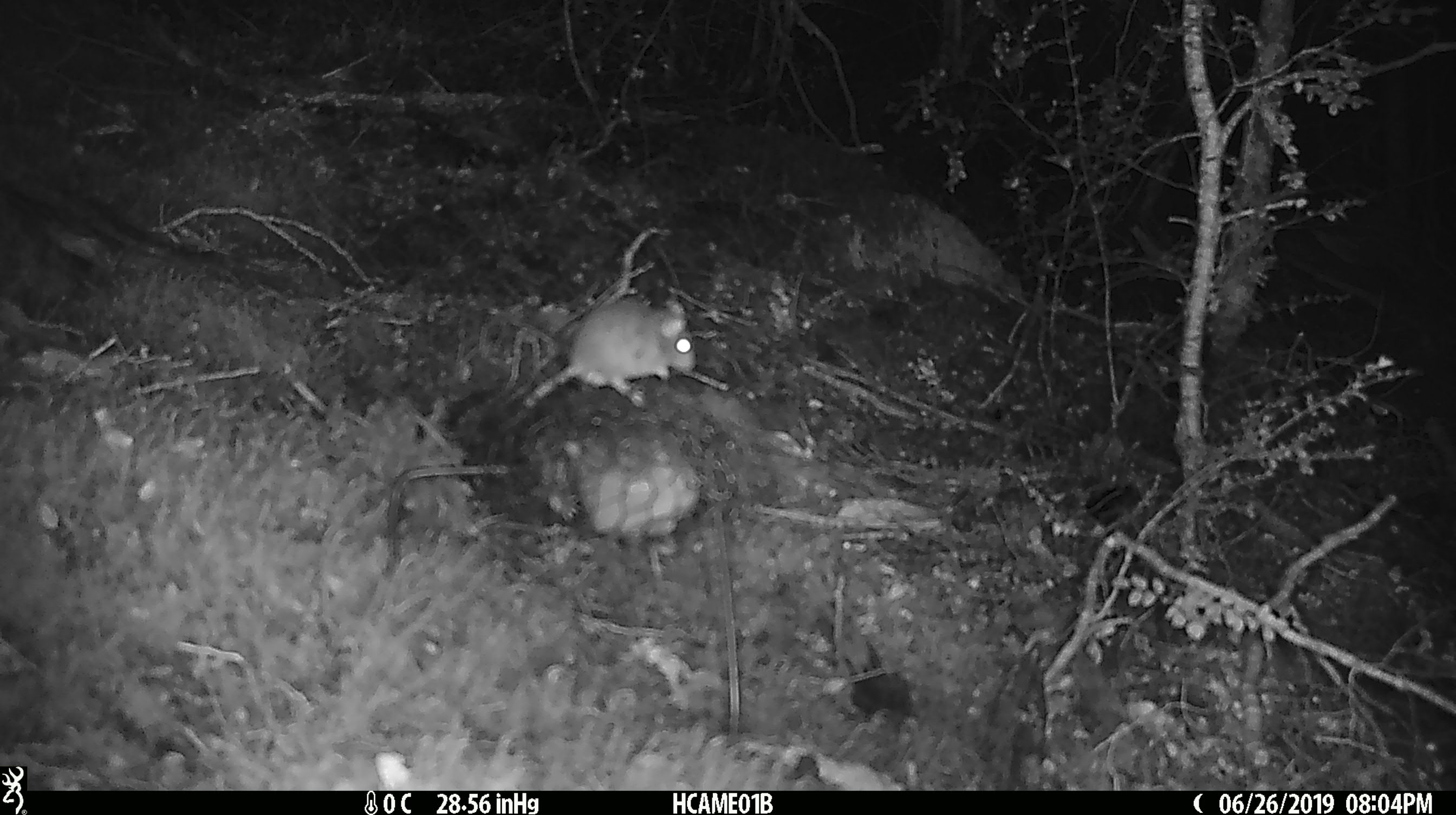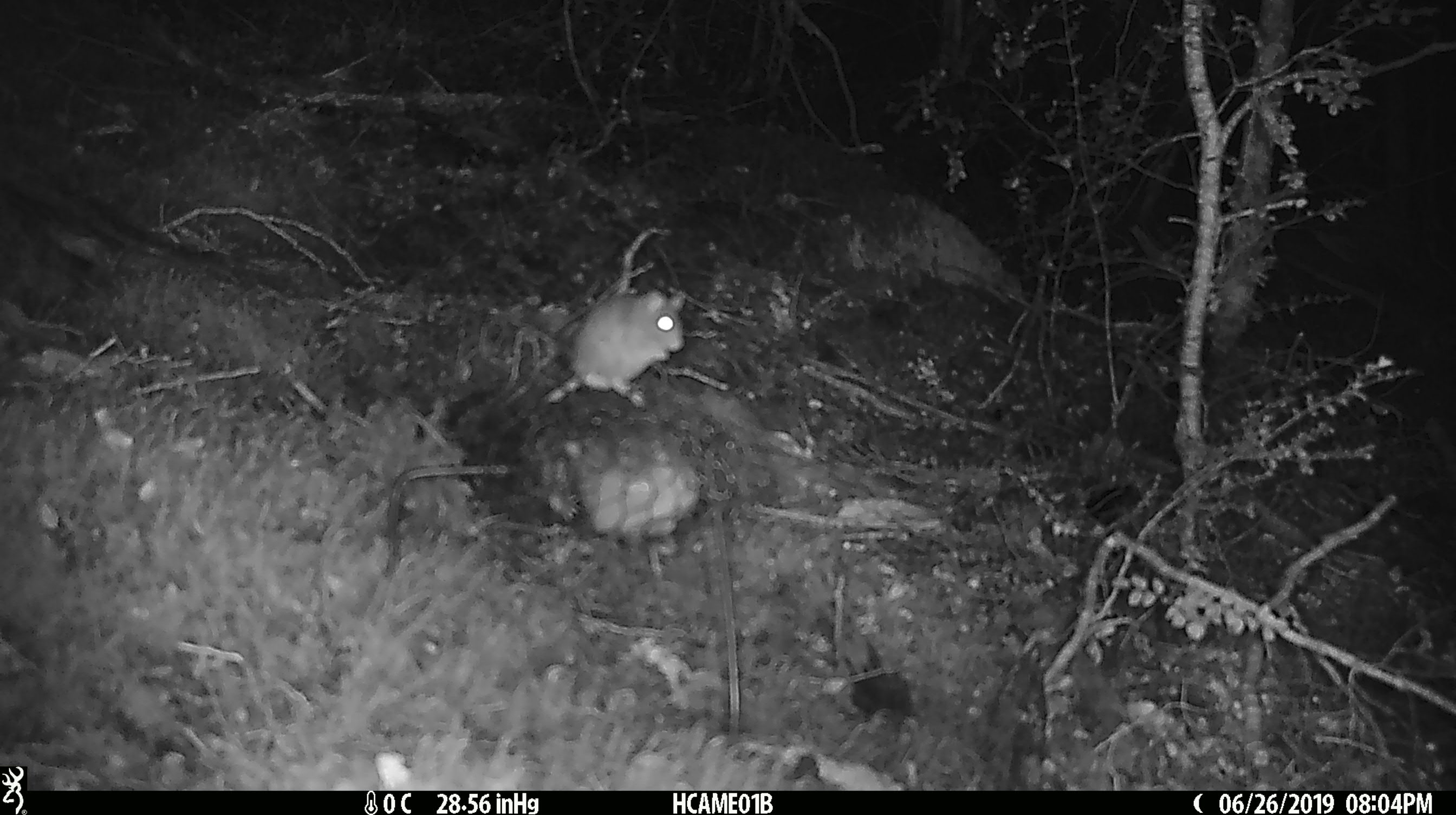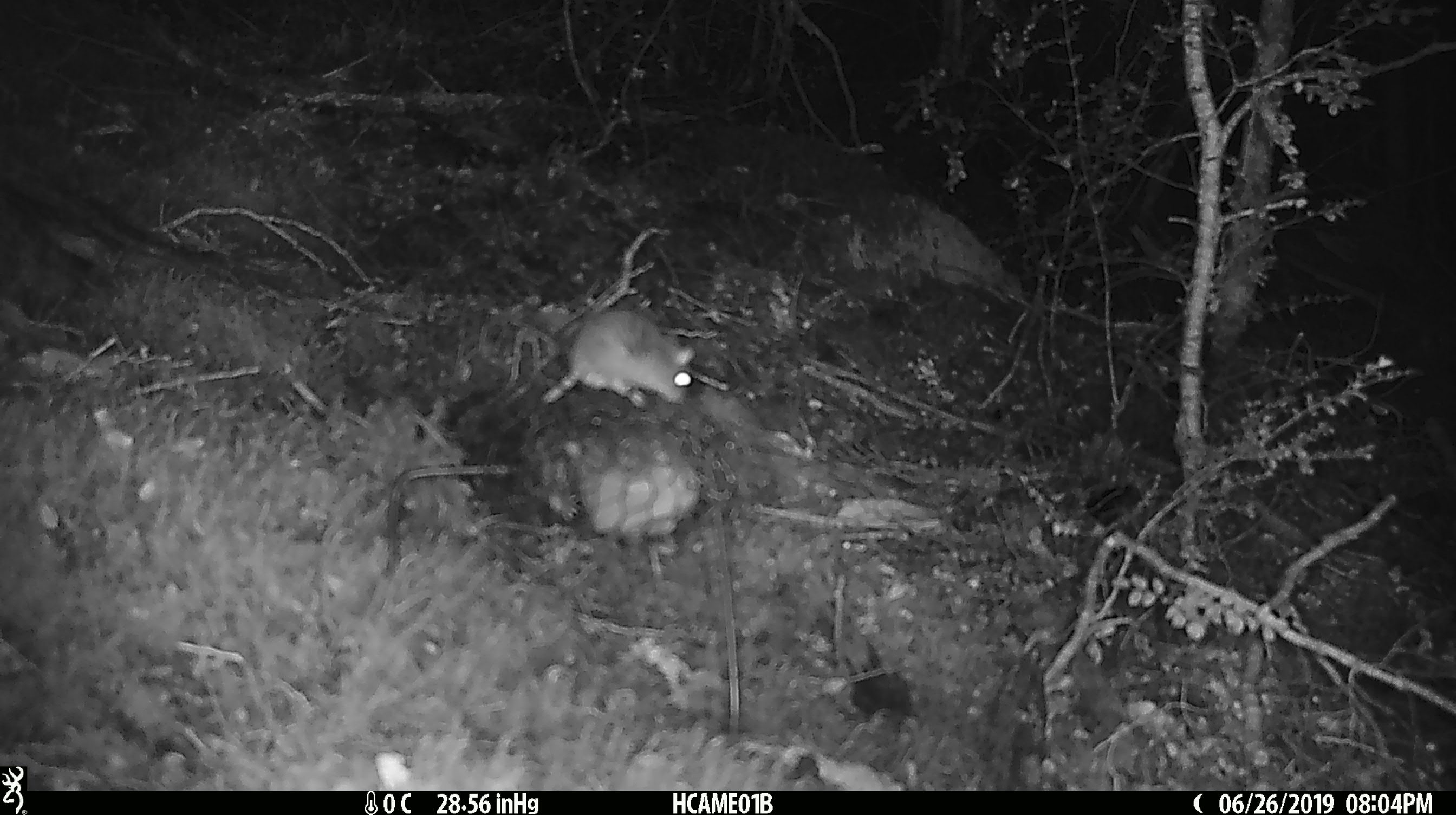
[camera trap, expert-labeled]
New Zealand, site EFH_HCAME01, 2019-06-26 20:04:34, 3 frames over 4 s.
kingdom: Animalia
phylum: Chordata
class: Mammalia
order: Rodentia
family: Muridae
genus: Mus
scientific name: Mus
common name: mouse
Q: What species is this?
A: Mouse (Mus).